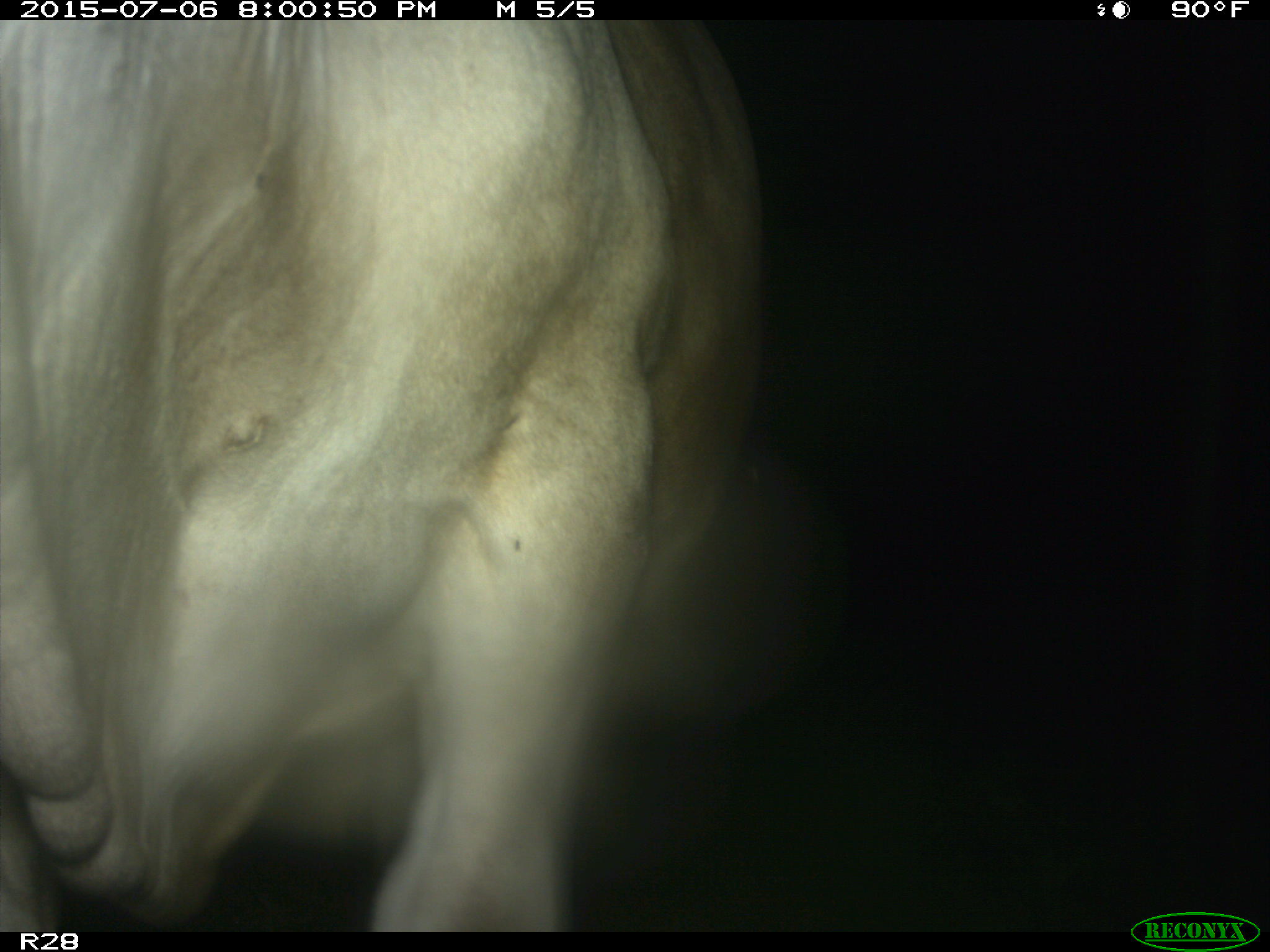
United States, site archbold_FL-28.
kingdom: Animalia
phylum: Chordata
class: Mammalia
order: Artiodactyla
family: Bovidae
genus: Bos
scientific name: Bos taurus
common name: domestic cow